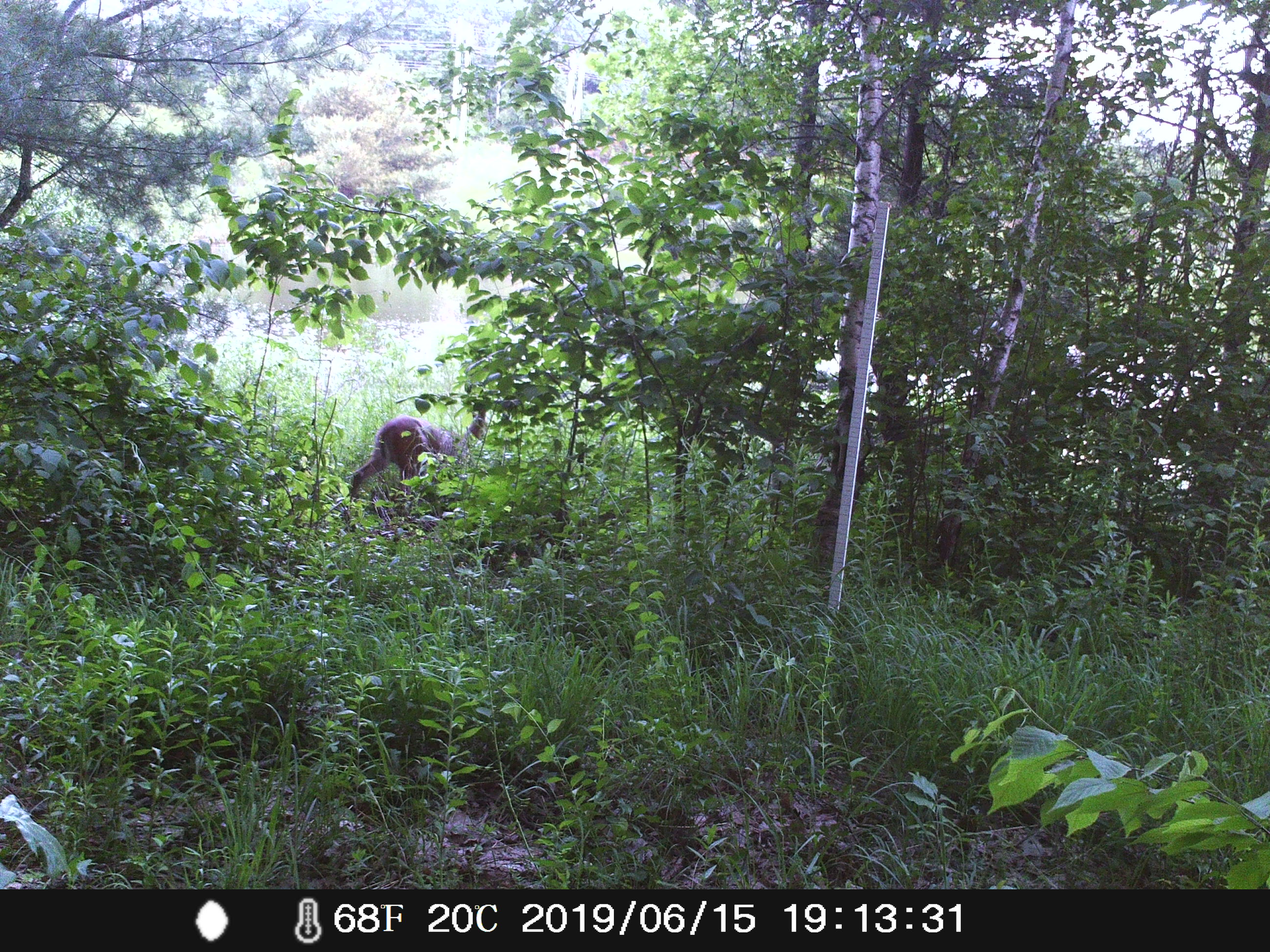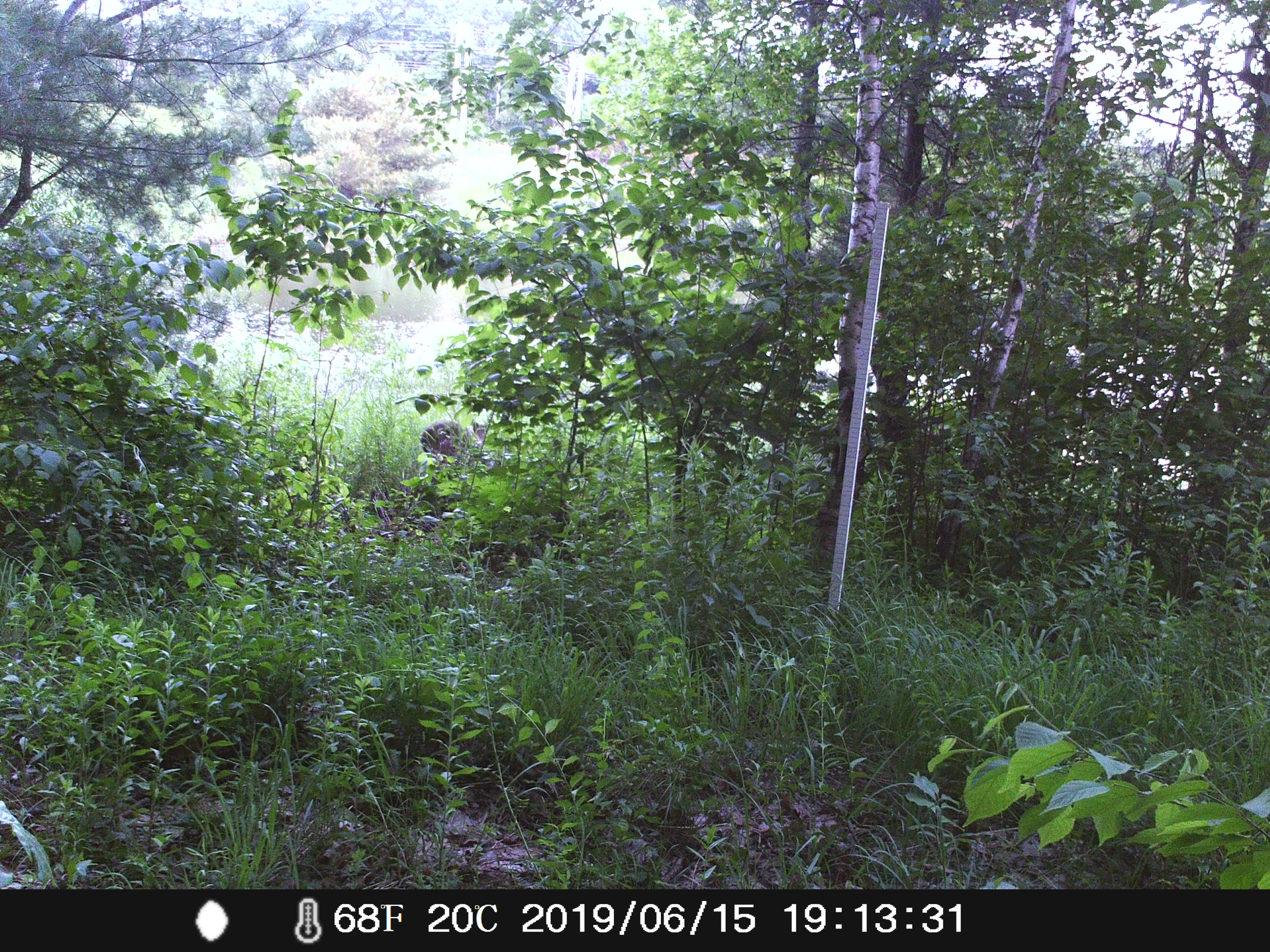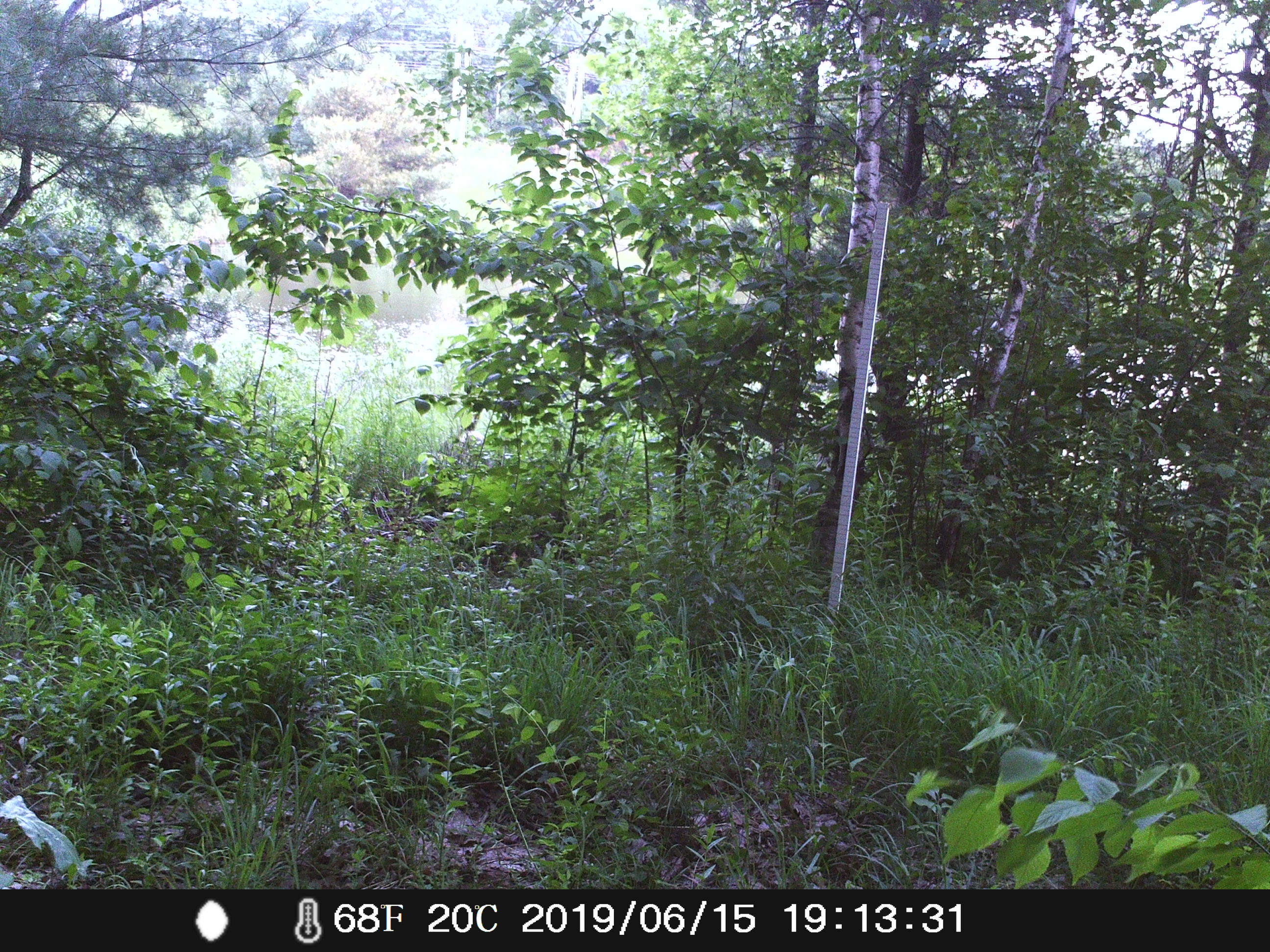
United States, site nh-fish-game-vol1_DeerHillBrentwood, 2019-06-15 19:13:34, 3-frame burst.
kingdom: Animalia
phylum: Chordata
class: Mammalia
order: Artiodactyla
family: Cervidae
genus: Odocoileus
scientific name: Odocoileus virginianus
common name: white-tailed deer